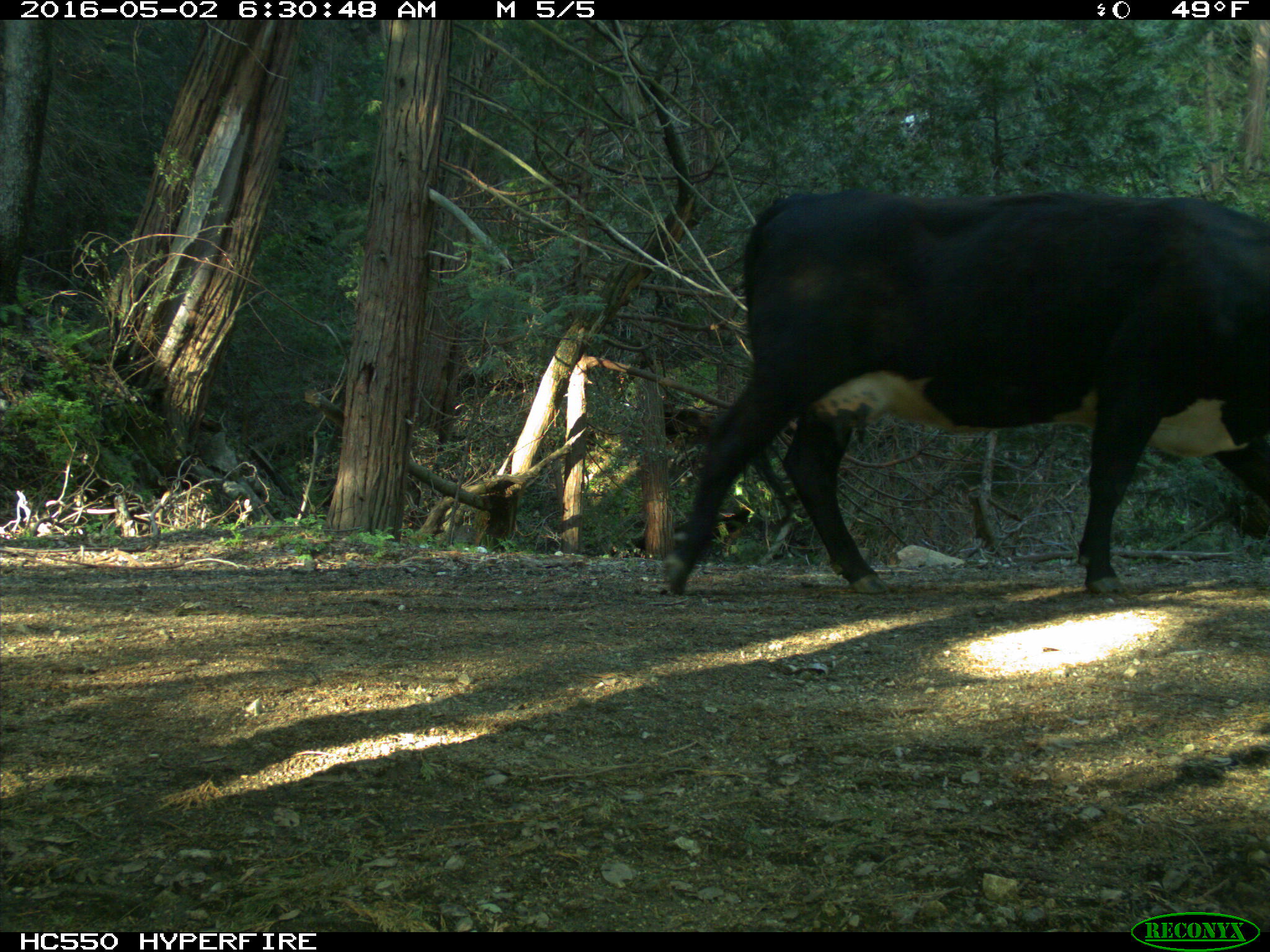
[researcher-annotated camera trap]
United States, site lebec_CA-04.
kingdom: Animalia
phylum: Chordata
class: Mammalia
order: Artiodactyla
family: Bovidae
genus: Bos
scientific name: Bos taurus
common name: domestic cow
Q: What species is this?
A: Bos taurus (domestic cow).